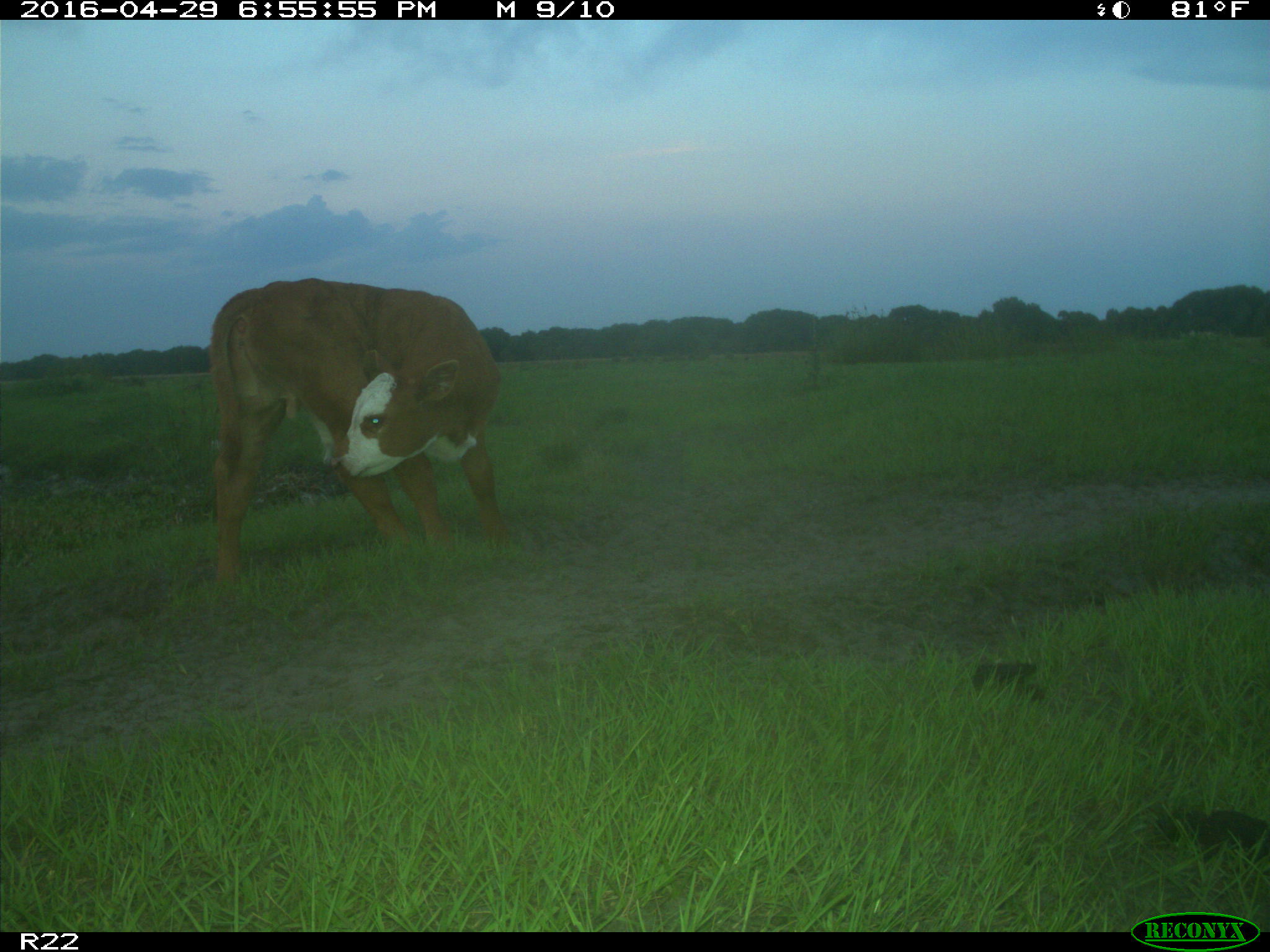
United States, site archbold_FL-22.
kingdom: Animalia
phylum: Chordata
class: Mammalia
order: Artiodactyla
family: Bovidae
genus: Bos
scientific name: Bos taurus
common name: domestic cow